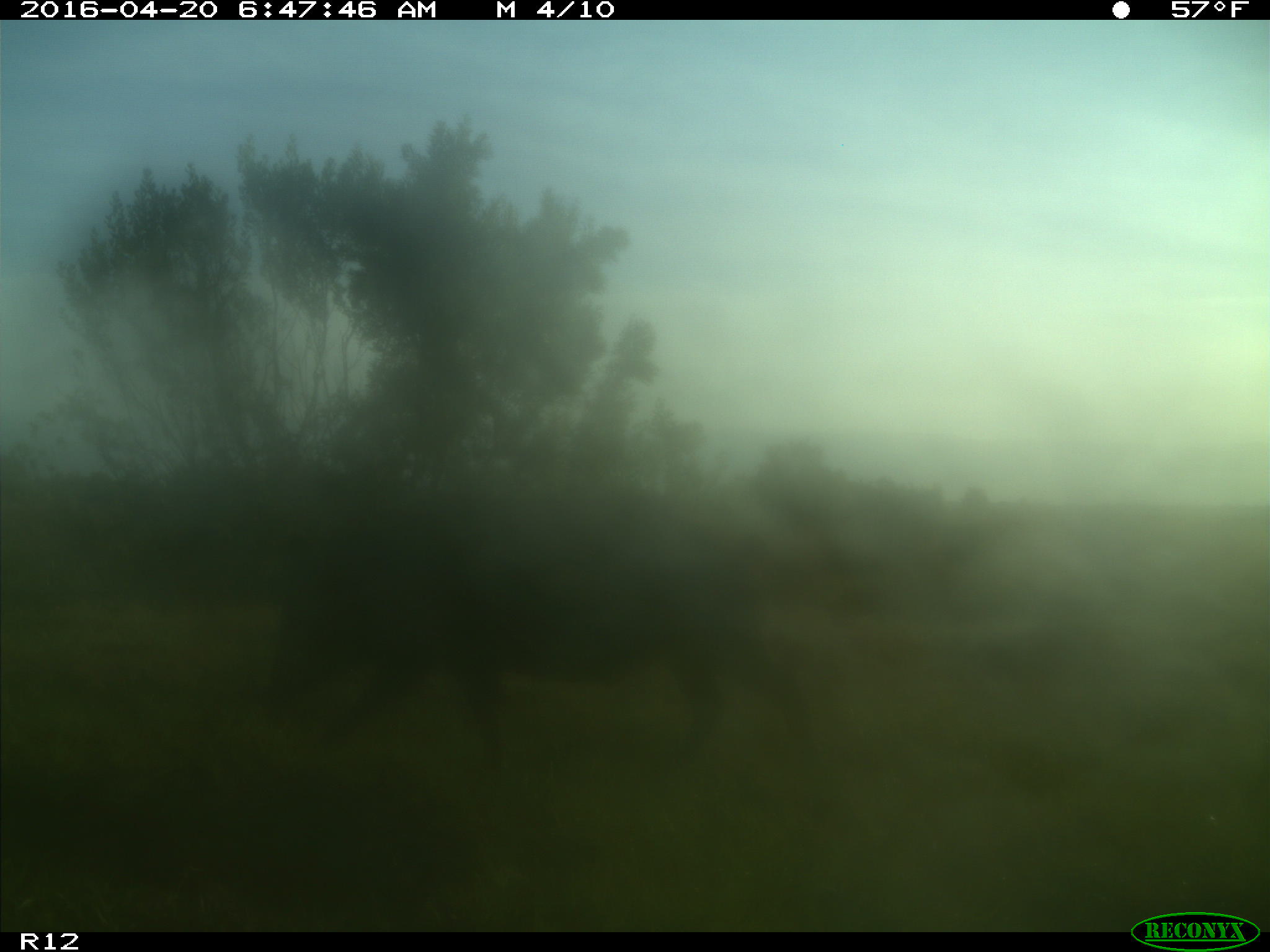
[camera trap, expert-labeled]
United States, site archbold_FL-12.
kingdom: Animalia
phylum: Chordata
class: Mammalia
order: Artiodactyla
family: Suidae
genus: Sus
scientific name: Sus scrofa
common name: wild boar